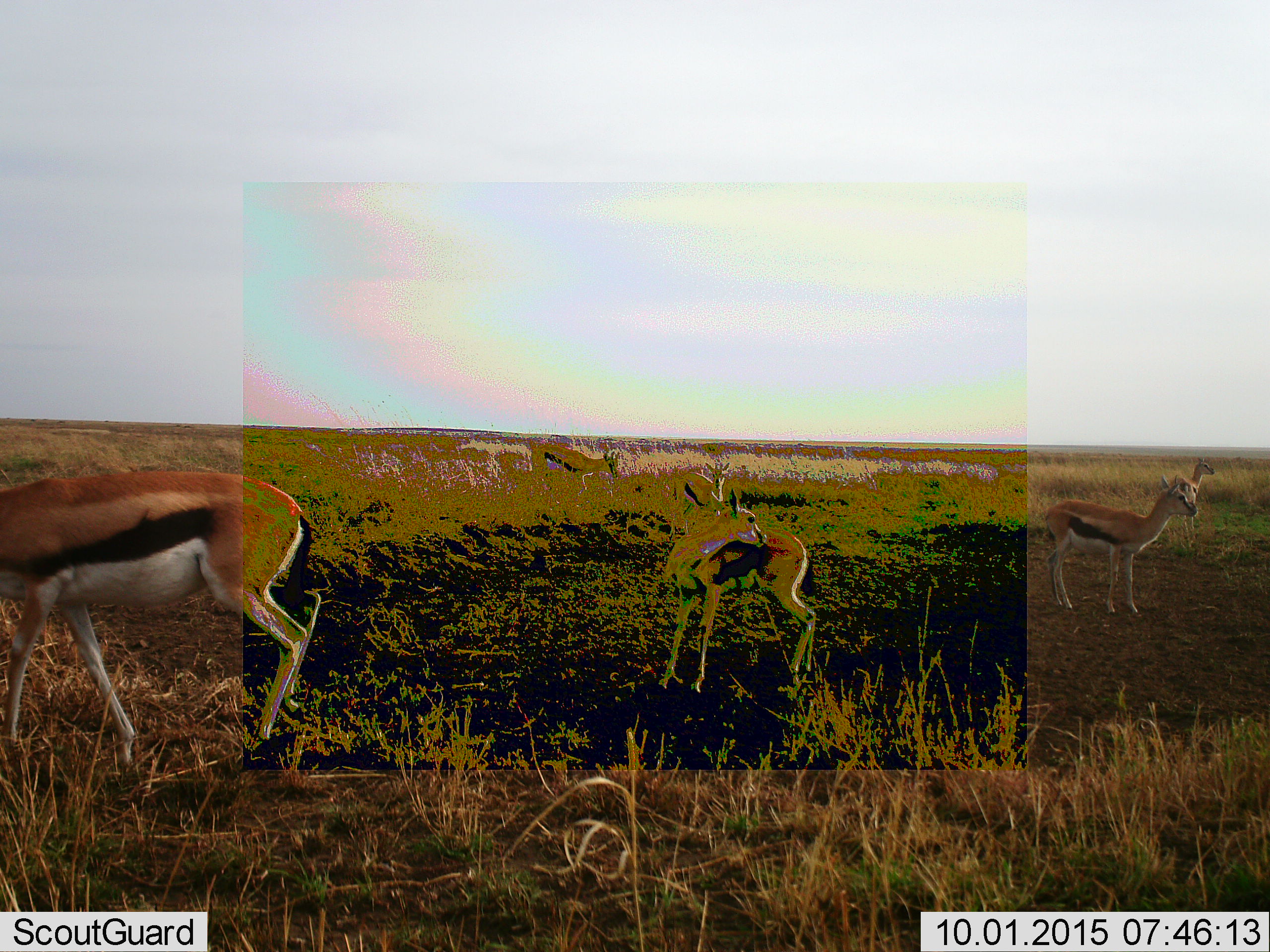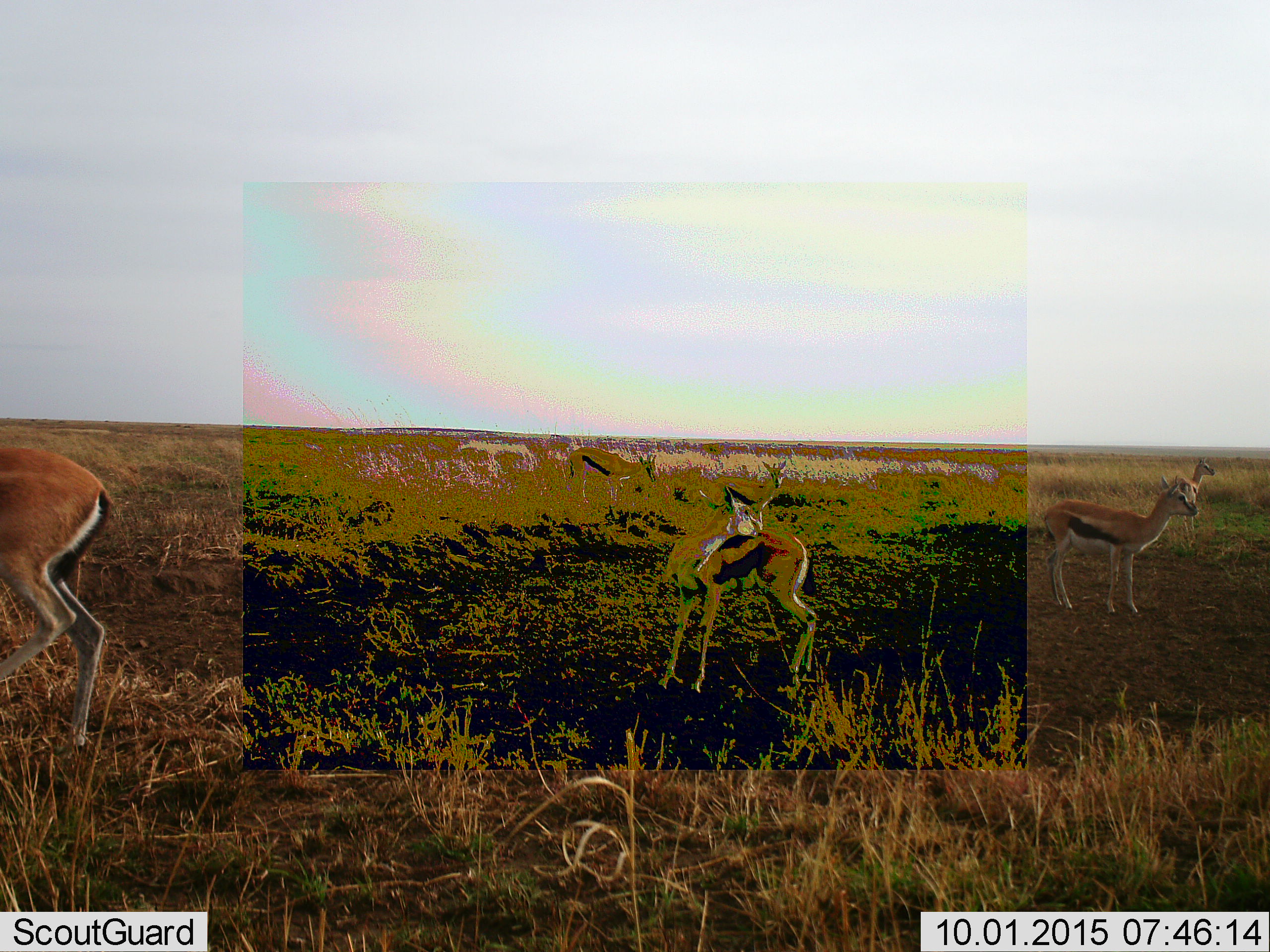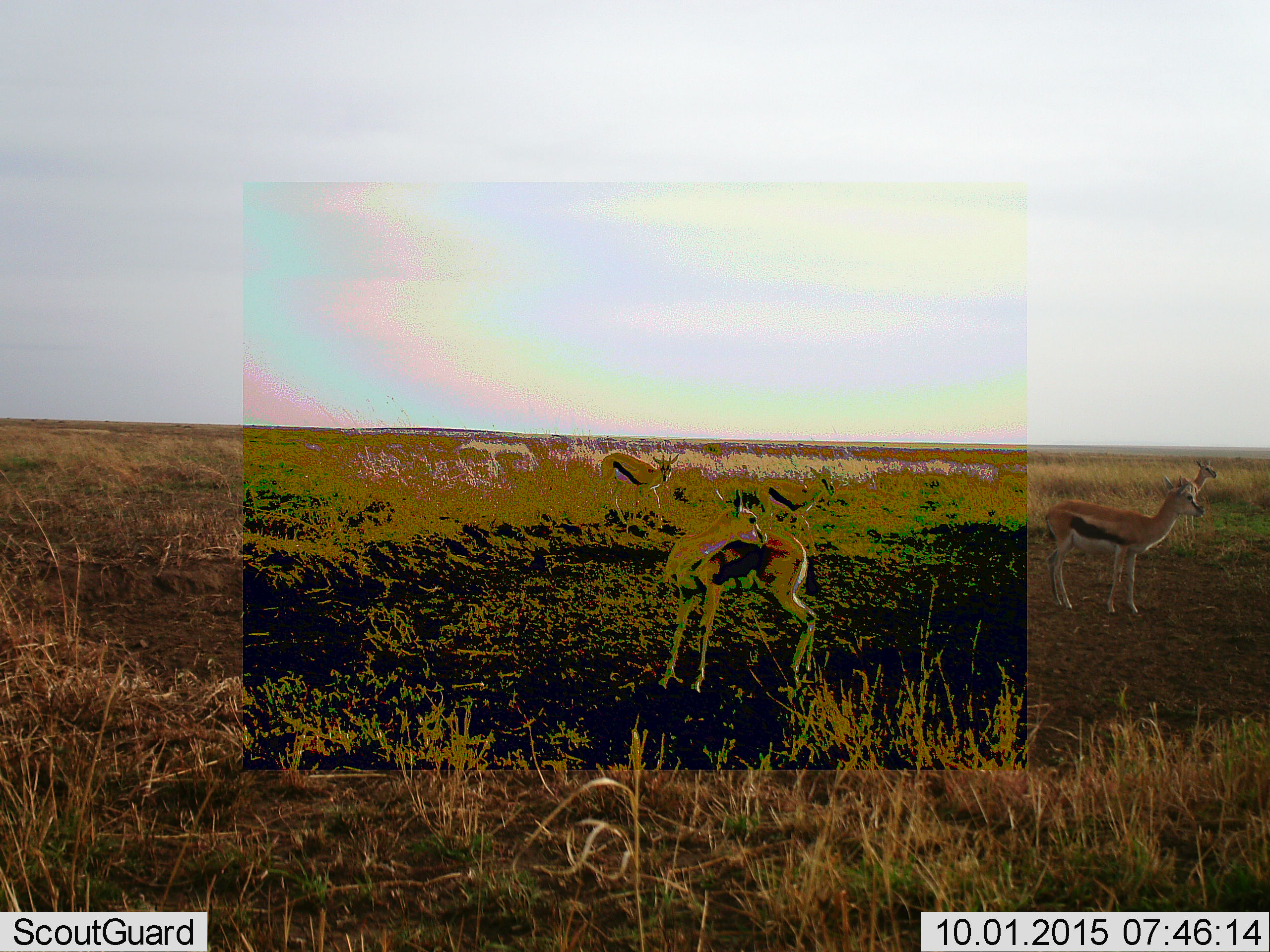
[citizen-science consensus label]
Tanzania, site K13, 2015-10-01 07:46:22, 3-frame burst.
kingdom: Animalia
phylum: Chordata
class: Mammalia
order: Artiodactyla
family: Bovidae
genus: Eudorcas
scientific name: Eudorcas thomsonii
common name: thomson's gazelle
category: gazellethomsons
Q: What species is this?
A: Gazellethomsons (thomson's gazelle) (Eudorcas thomsonii).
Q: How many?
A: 6.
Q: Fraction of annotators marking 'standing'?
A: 90%.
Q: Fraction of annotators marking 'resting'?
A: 0%.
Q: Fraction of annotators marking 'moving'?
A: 90%.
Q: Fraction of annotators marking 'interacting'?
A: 0%.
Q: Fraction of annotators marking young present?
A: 30%.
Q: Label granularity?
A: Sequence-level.